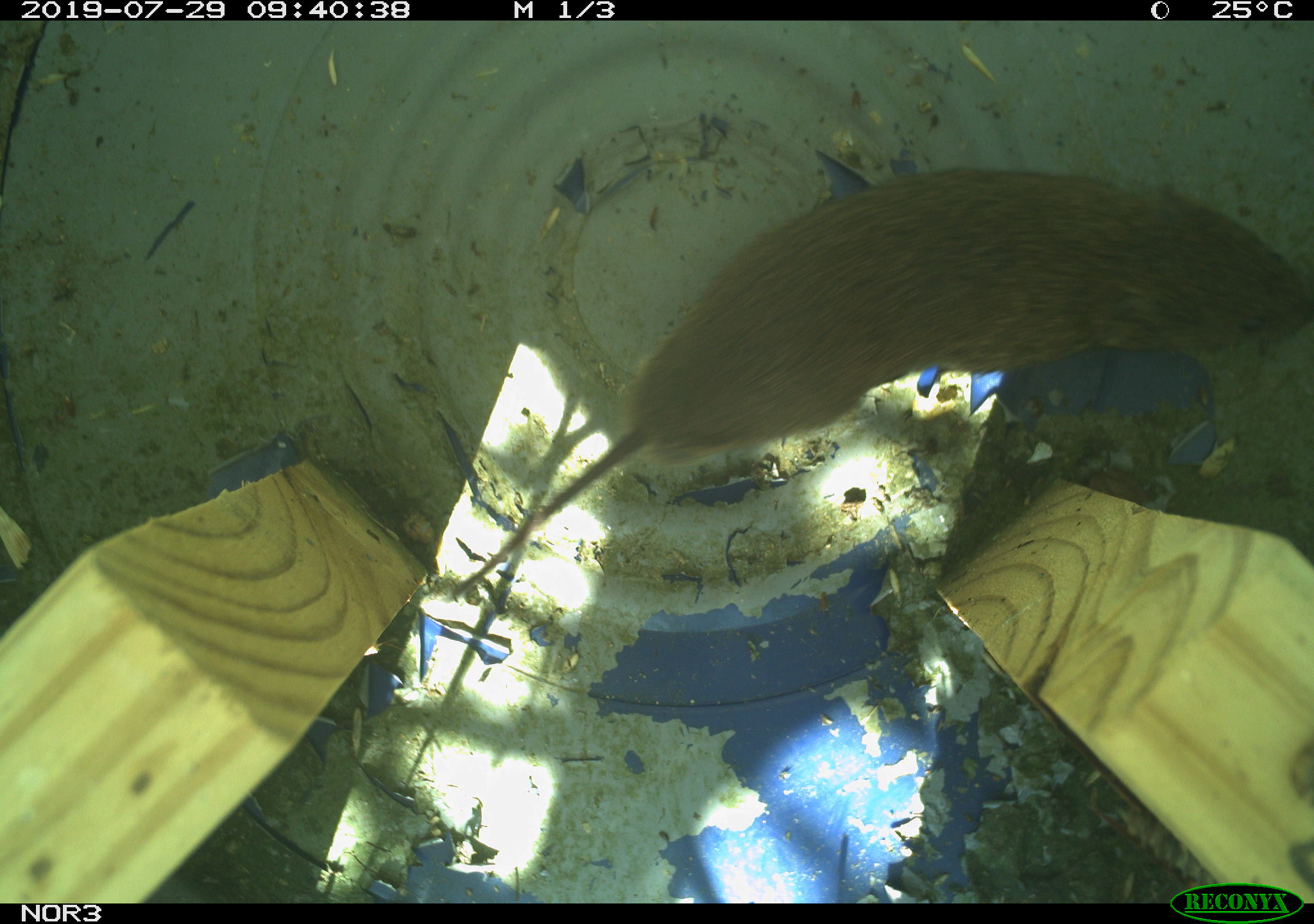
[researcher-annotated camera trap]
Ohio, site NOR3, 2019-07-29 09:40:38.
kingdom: Animalia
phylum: Chordata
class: Mammalia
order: Rodentia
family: Cricetidae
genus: Microtus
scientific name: Microtus pennsylvanicus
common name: meadow vole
Meadow vole (Microtus pennsylvanicus).